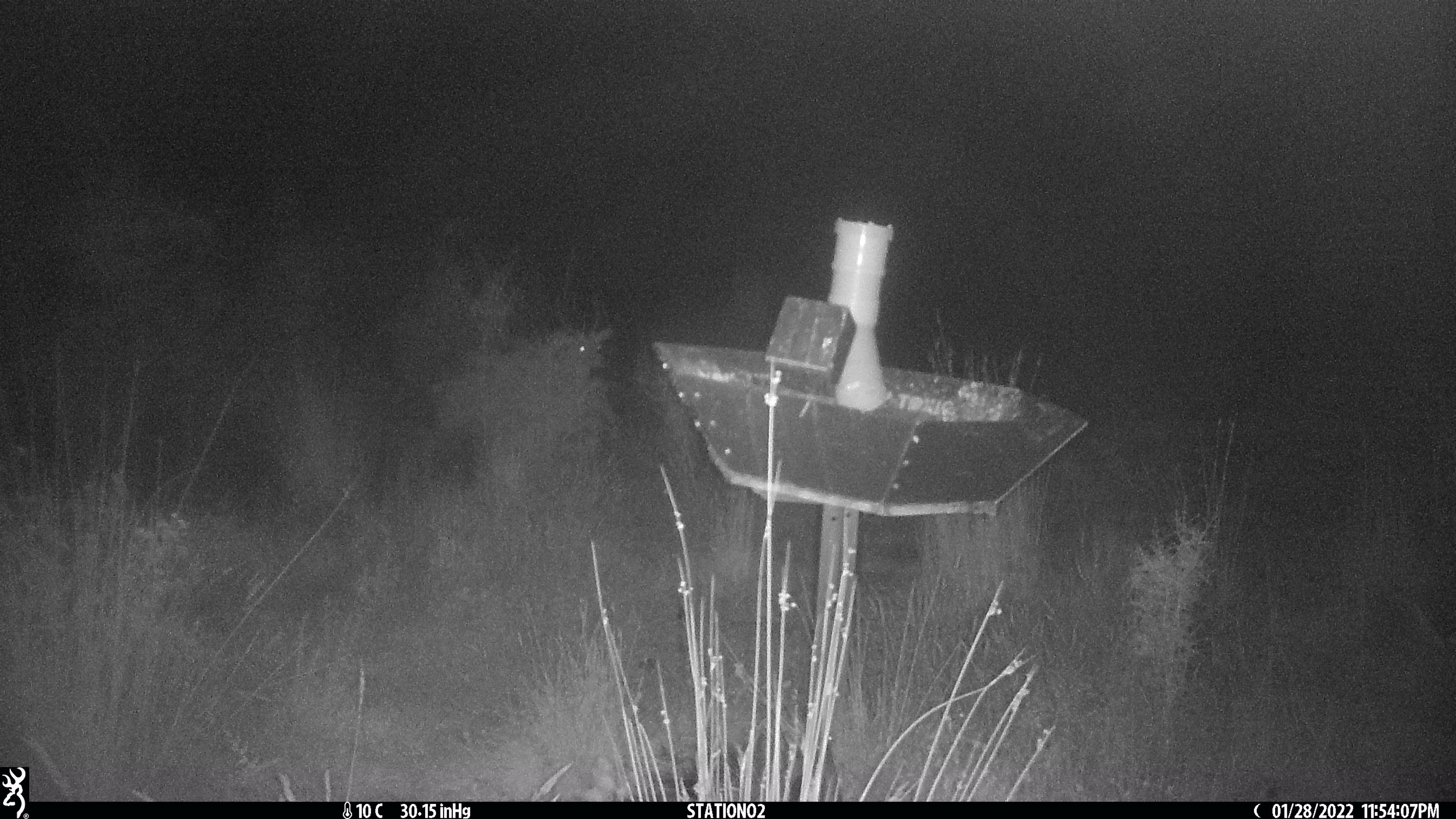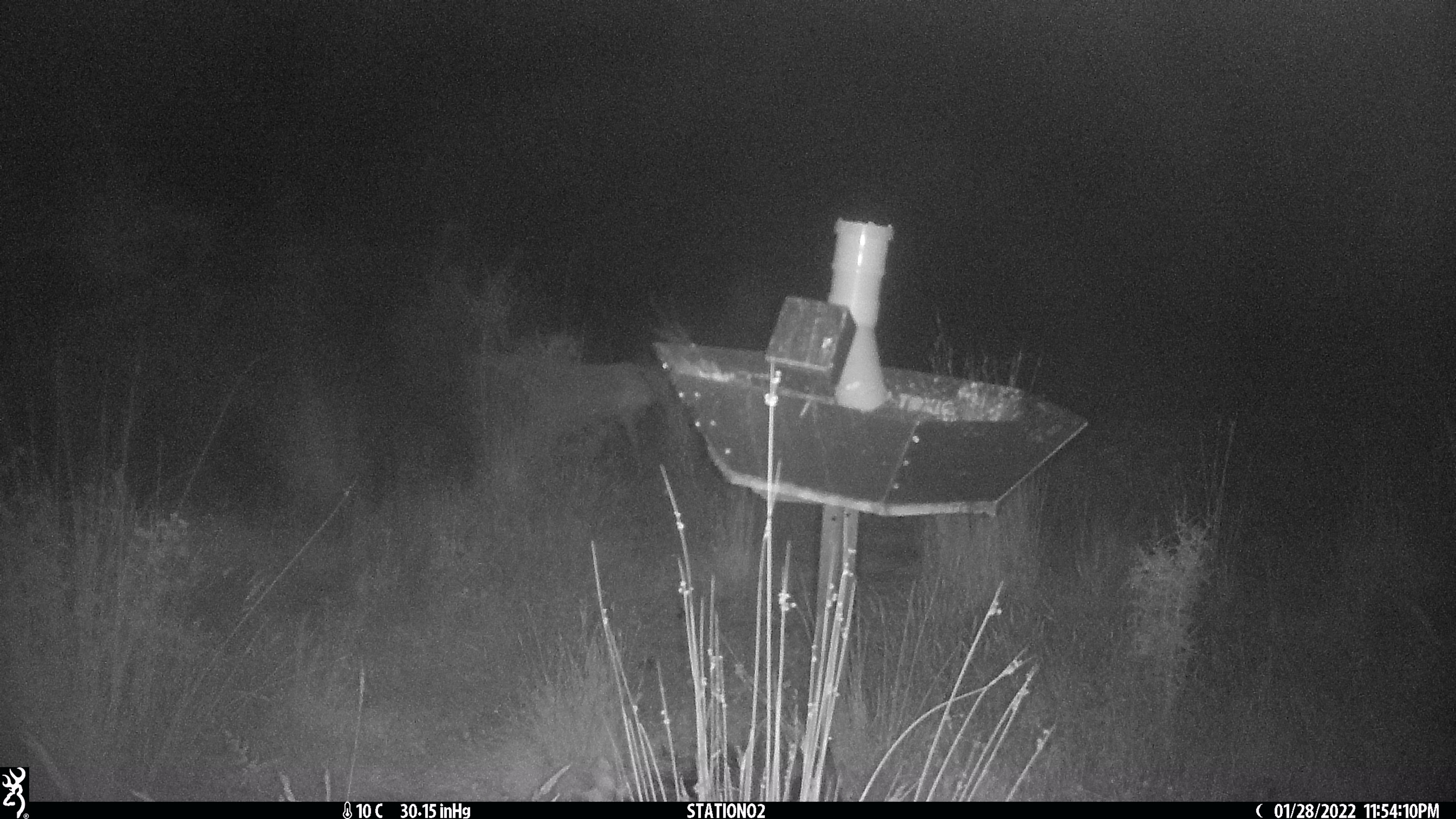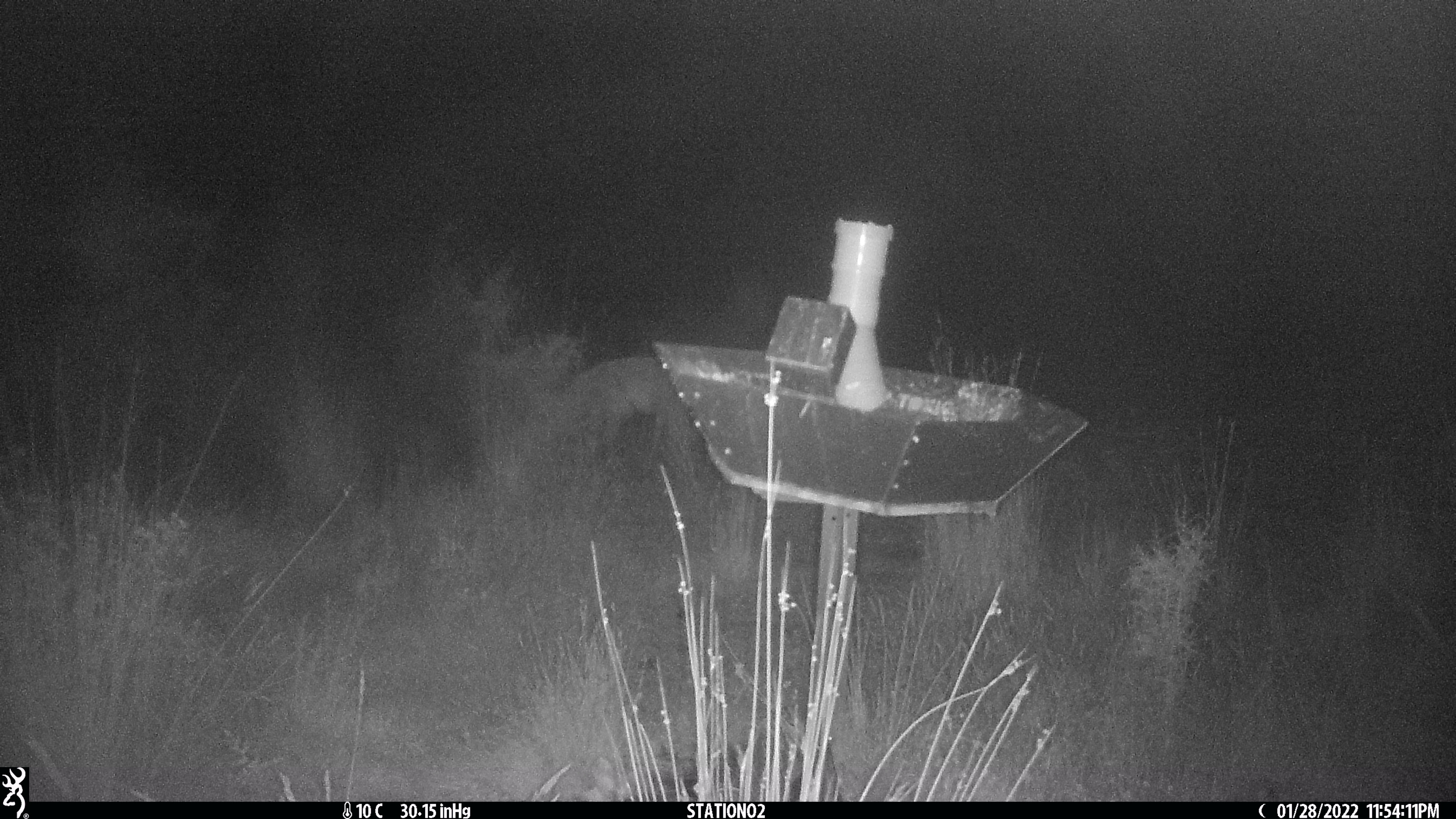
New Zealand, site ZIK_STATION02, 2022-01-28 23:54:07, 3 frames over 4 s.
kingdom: Animalia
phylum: Chordata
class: Mammalia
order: Artiodactyla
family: Cervidae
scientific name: Cervidae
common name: deer